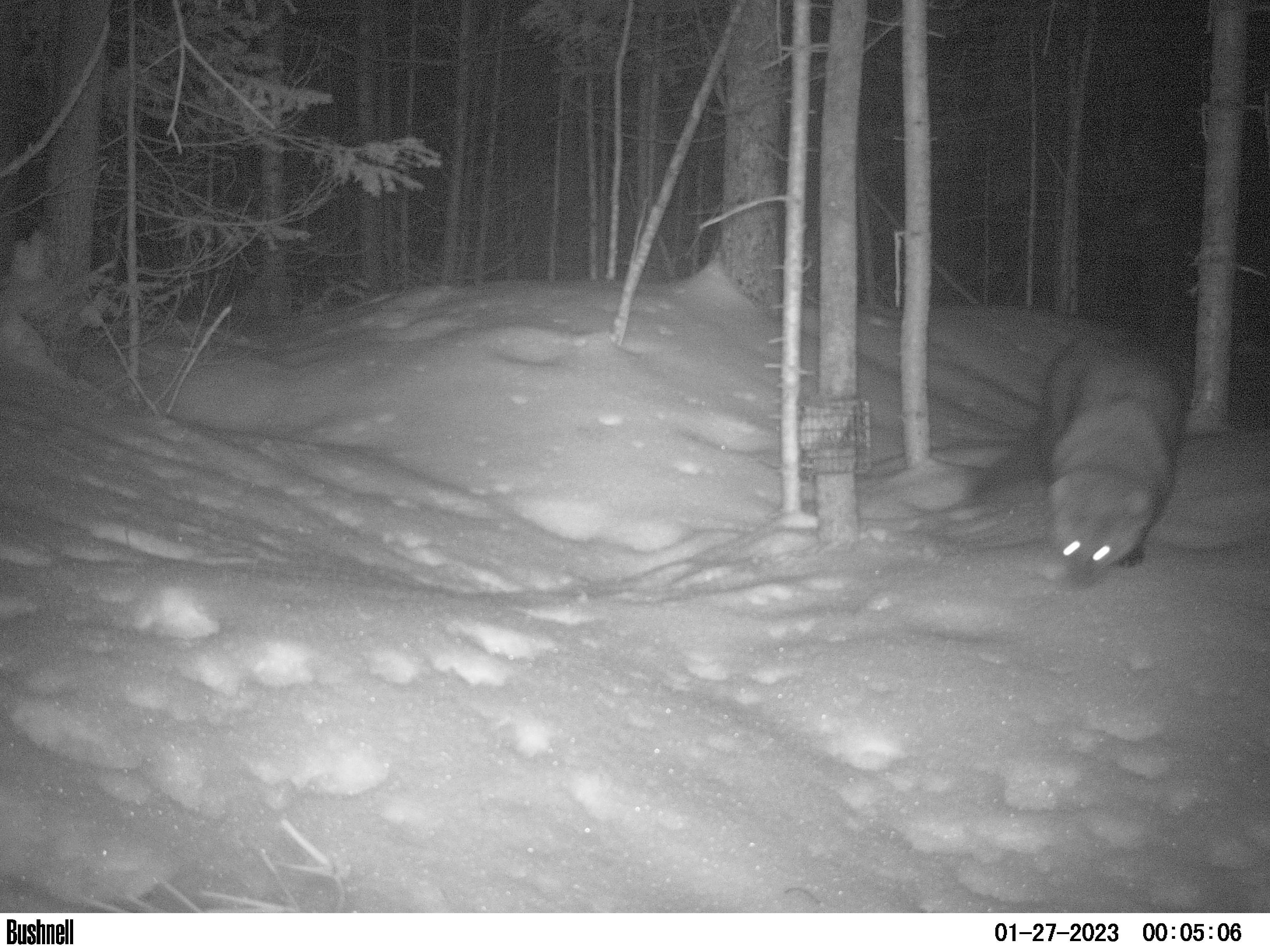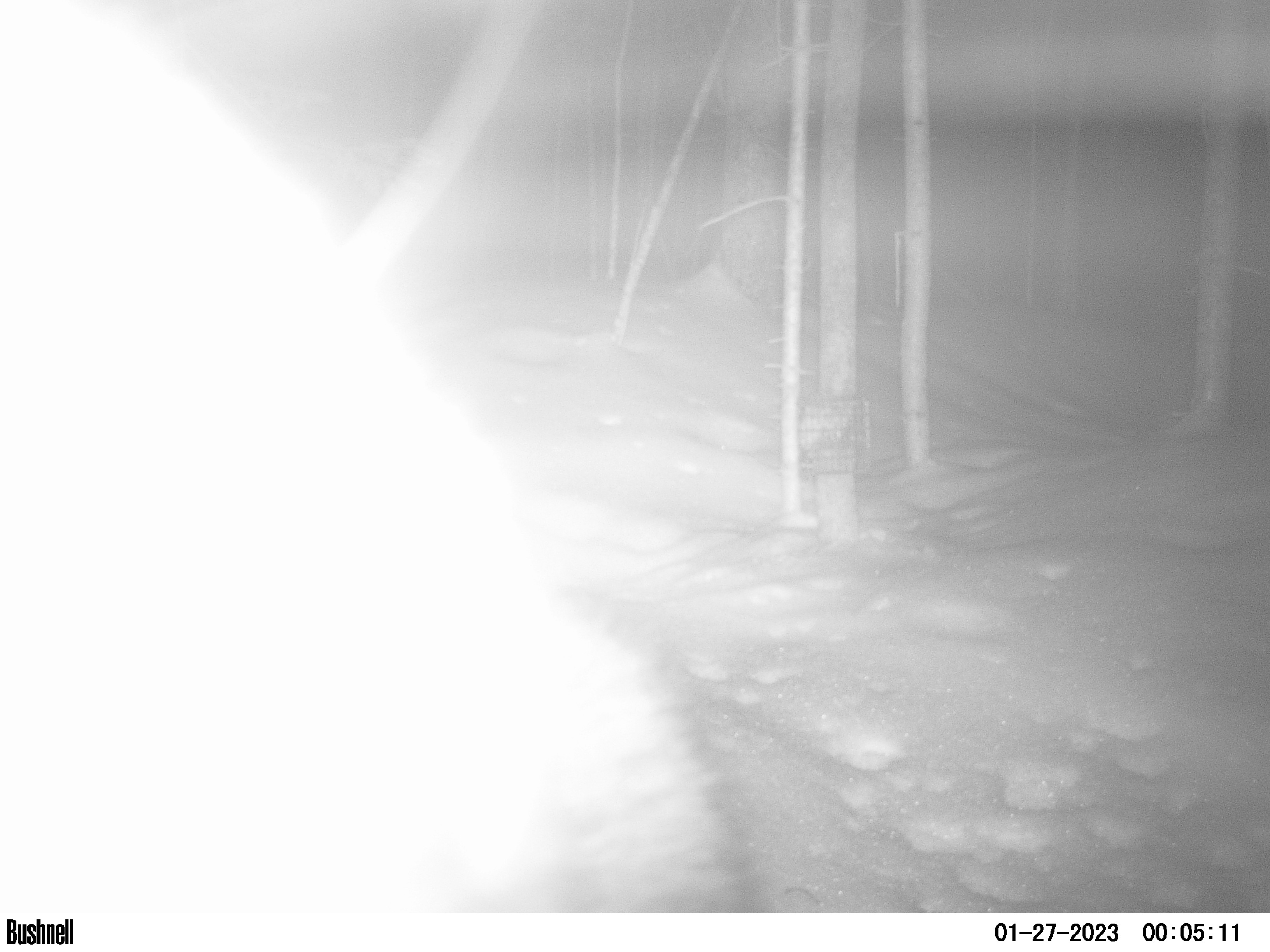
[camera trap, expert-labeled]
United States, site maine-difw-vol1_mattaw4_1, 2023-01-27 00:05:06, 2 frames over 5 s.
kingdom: Animalia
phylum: Chordata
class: Mammalia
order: Carnivora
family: Mustelidae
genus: Pekania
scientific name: Pekania pennanti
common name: fisher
Fisher (Pekania pennanti).